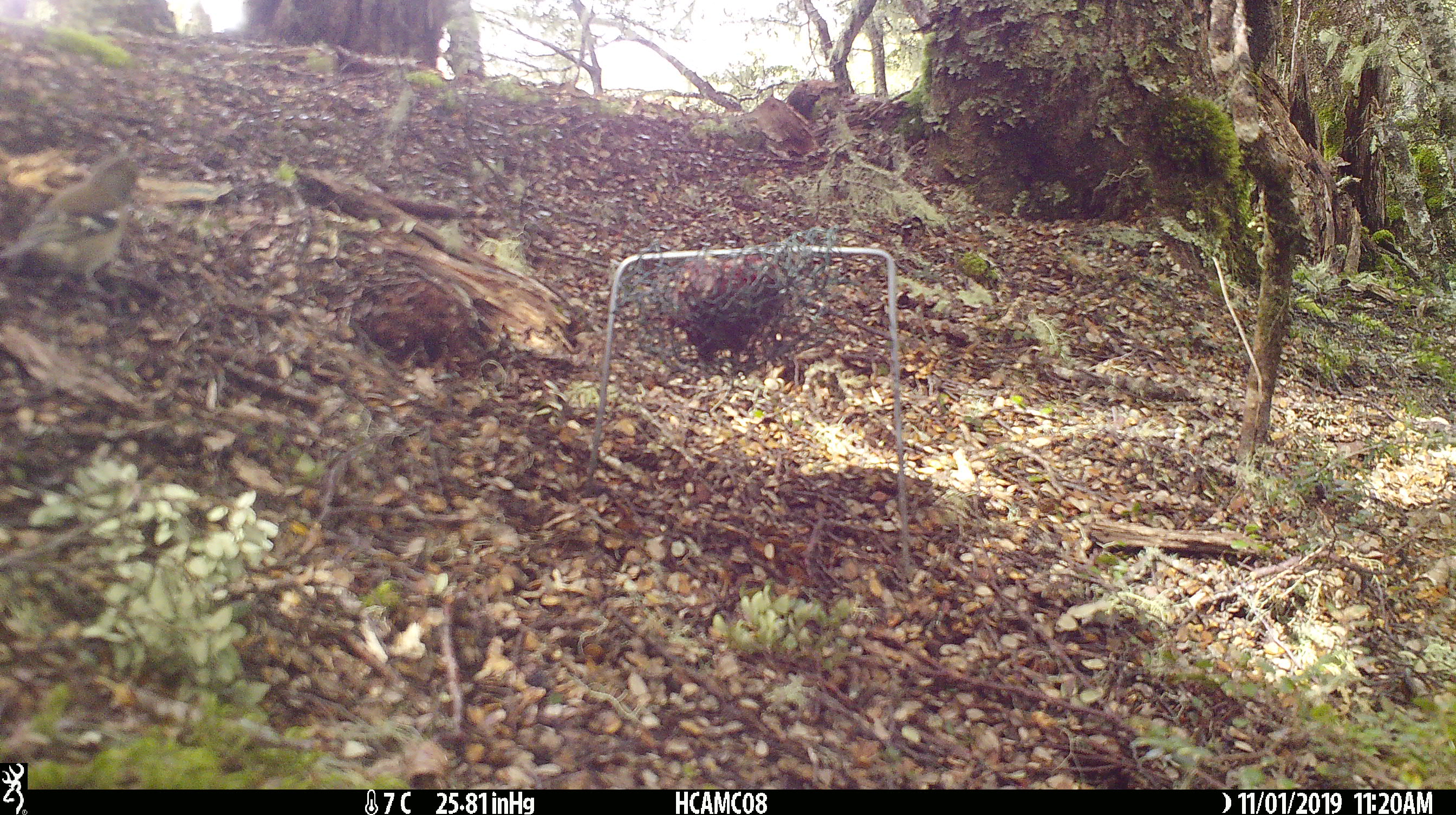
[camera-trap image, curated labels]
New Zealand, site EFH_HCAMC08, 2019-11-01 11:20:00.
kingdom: Animalia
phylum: Chordata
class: Aves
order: Passeriformes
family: Fringillidae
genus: Fringilla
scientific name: Fringilla coelebs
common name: common chaffinch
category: chaffinch